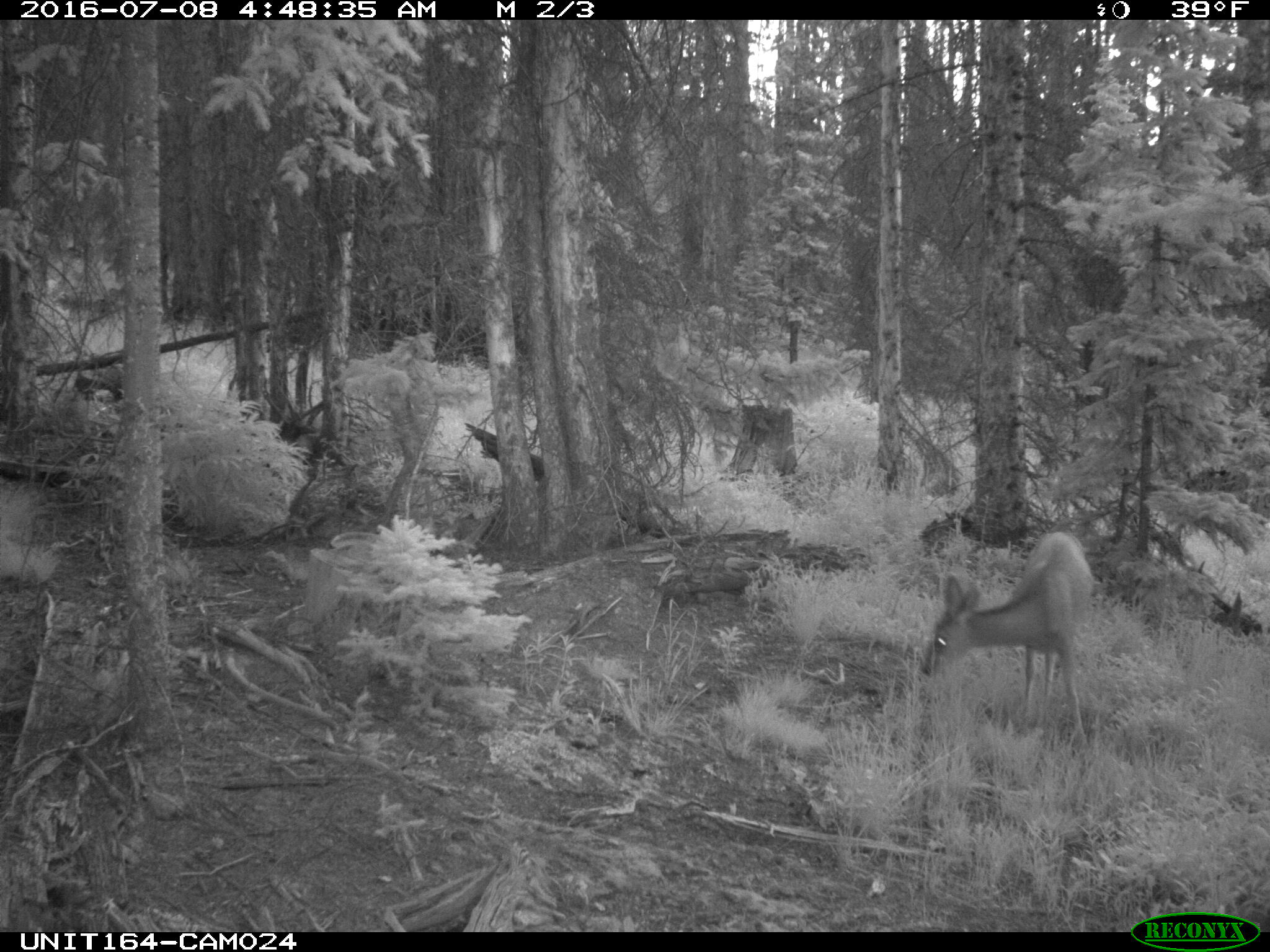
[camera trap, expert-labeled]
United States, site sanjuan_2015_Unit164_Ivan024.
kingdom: Animalia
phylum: Chordata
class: Mammalia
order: Artiodactyla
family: Cervidae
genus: Odocoileus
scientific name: Odocoileus hemionus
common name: mule deer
Odocoileus hemionus (mule deer).